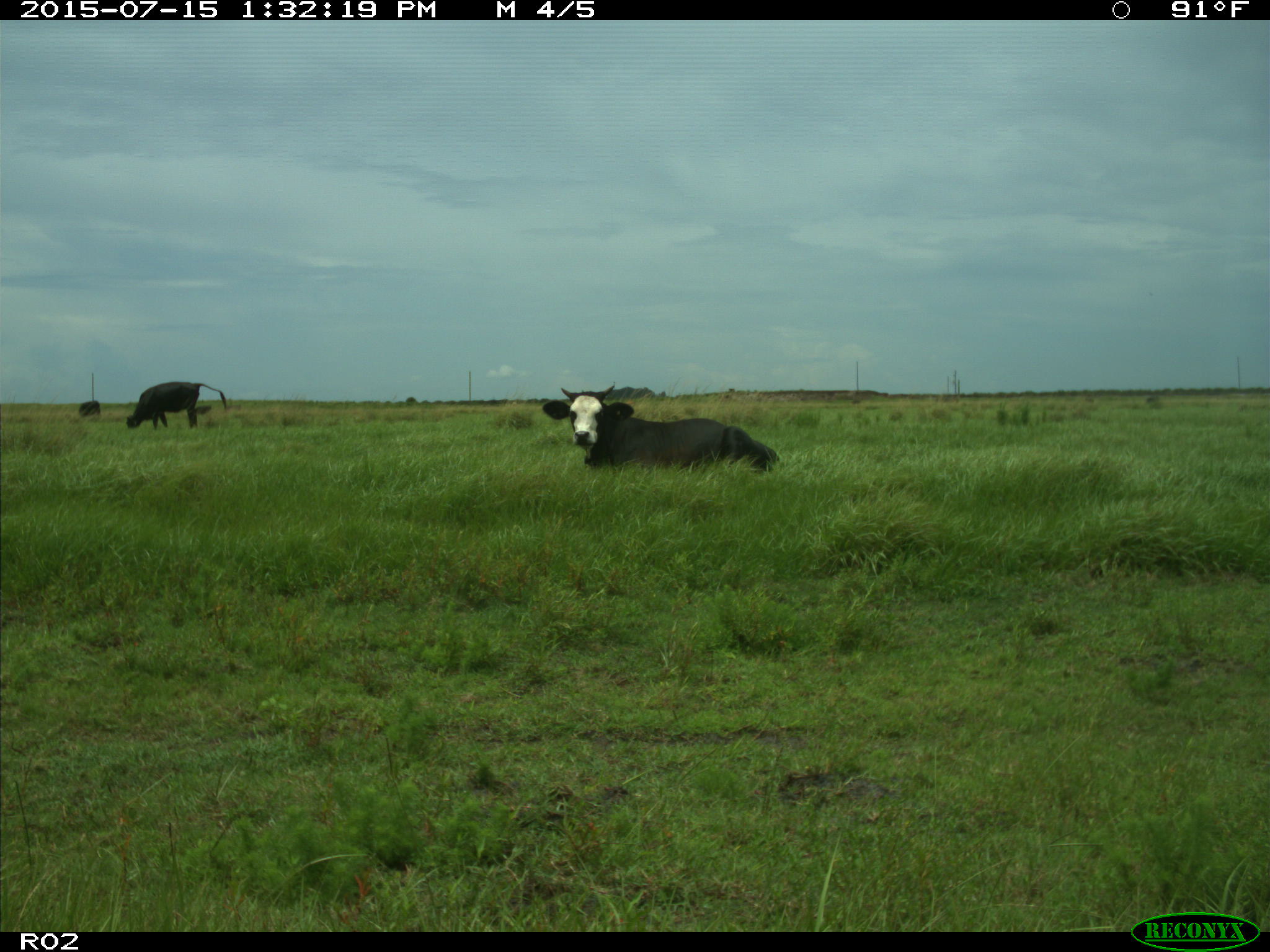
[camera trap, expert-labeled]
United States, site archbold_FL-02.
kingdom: Animalia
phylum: Chordata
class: Mammalia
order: Artiodactyla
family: Bovidae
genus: Bos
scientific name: Bos taurus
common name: domestic cow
Bos taurus (domestic cow).